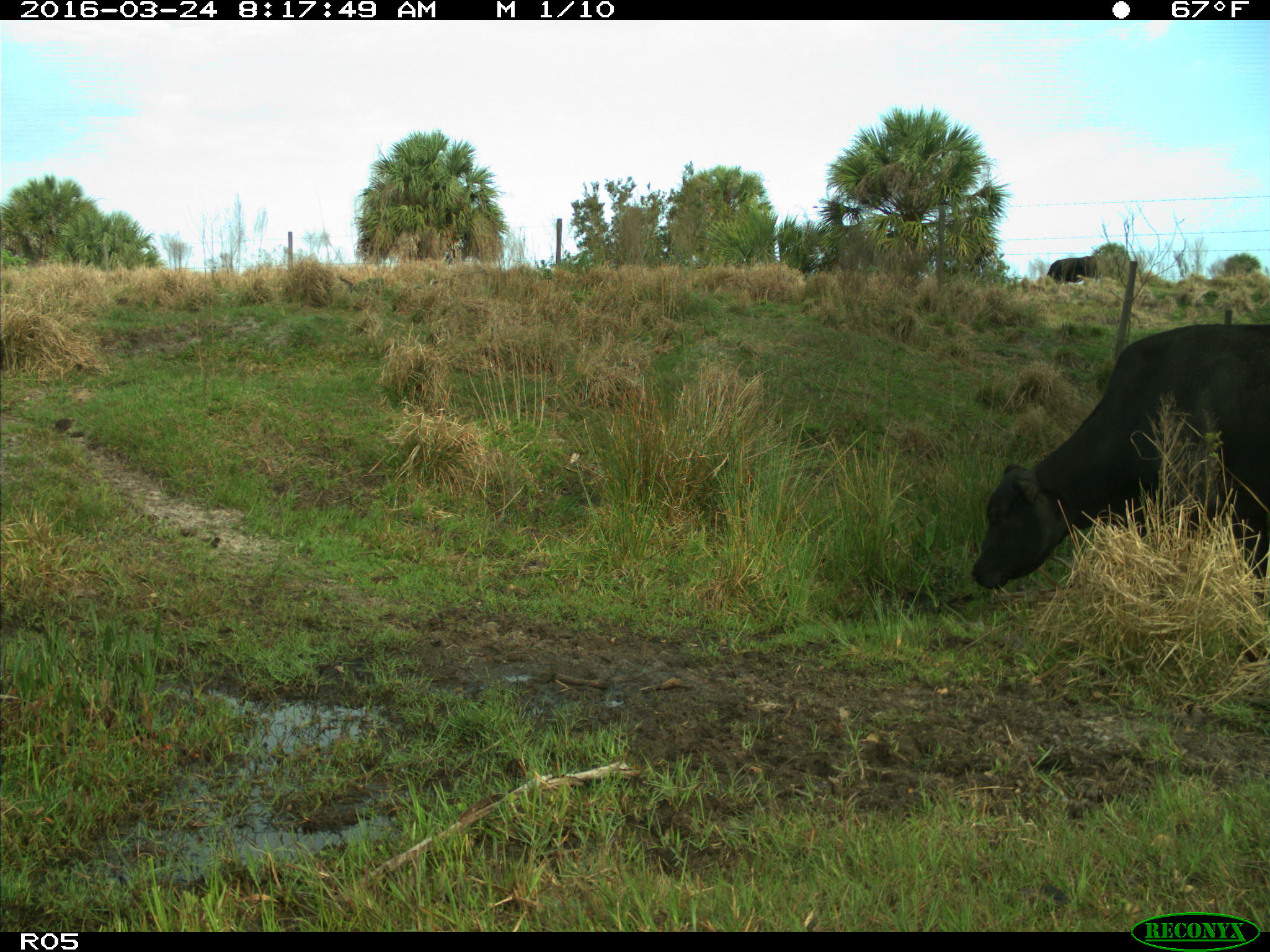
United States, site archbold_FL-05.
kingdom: Animalia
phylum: Chordata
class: Mammalia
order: Artiodactyla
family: Bovidae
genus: Bos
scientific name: Bos taurus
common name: domestic cow